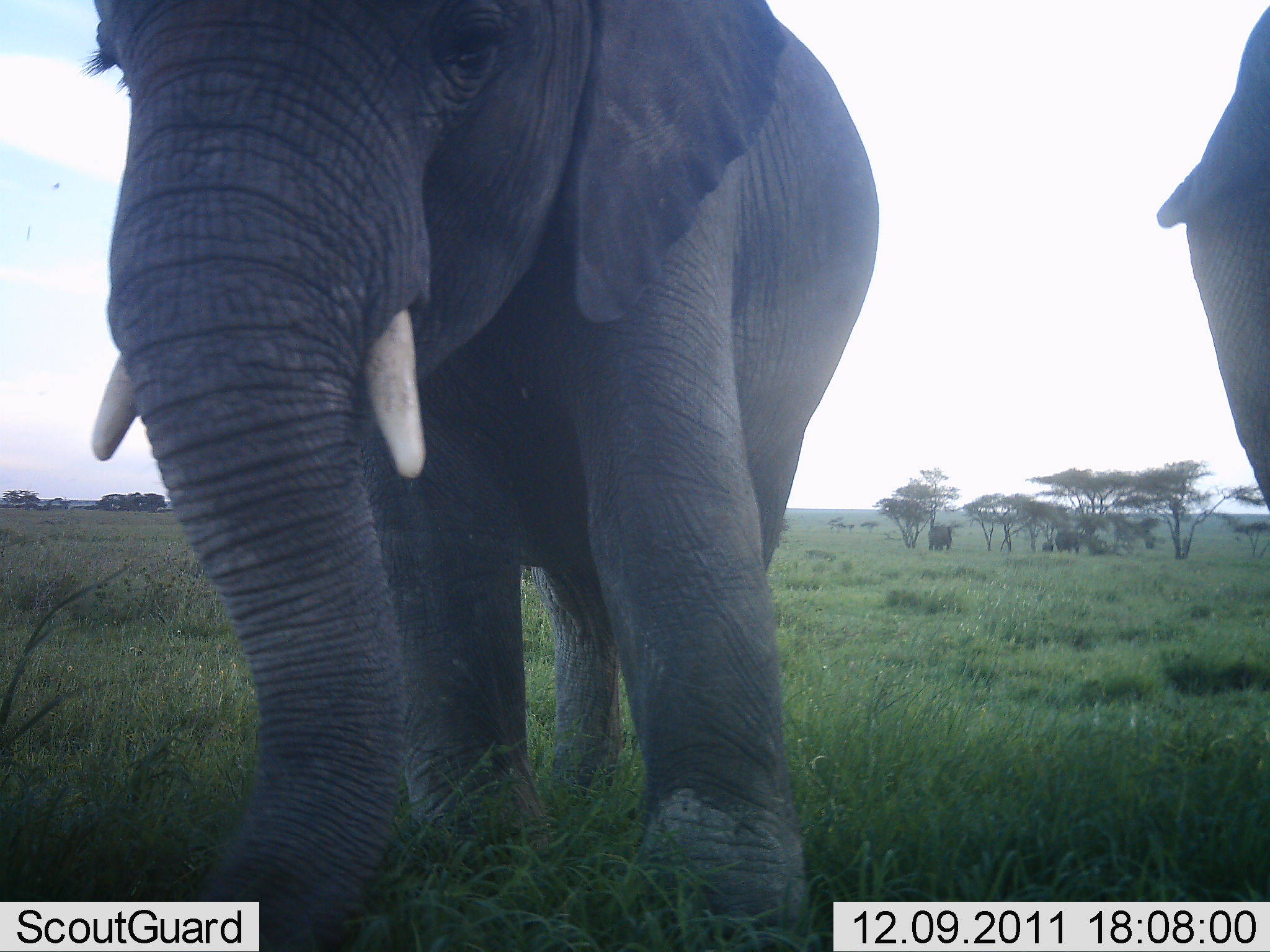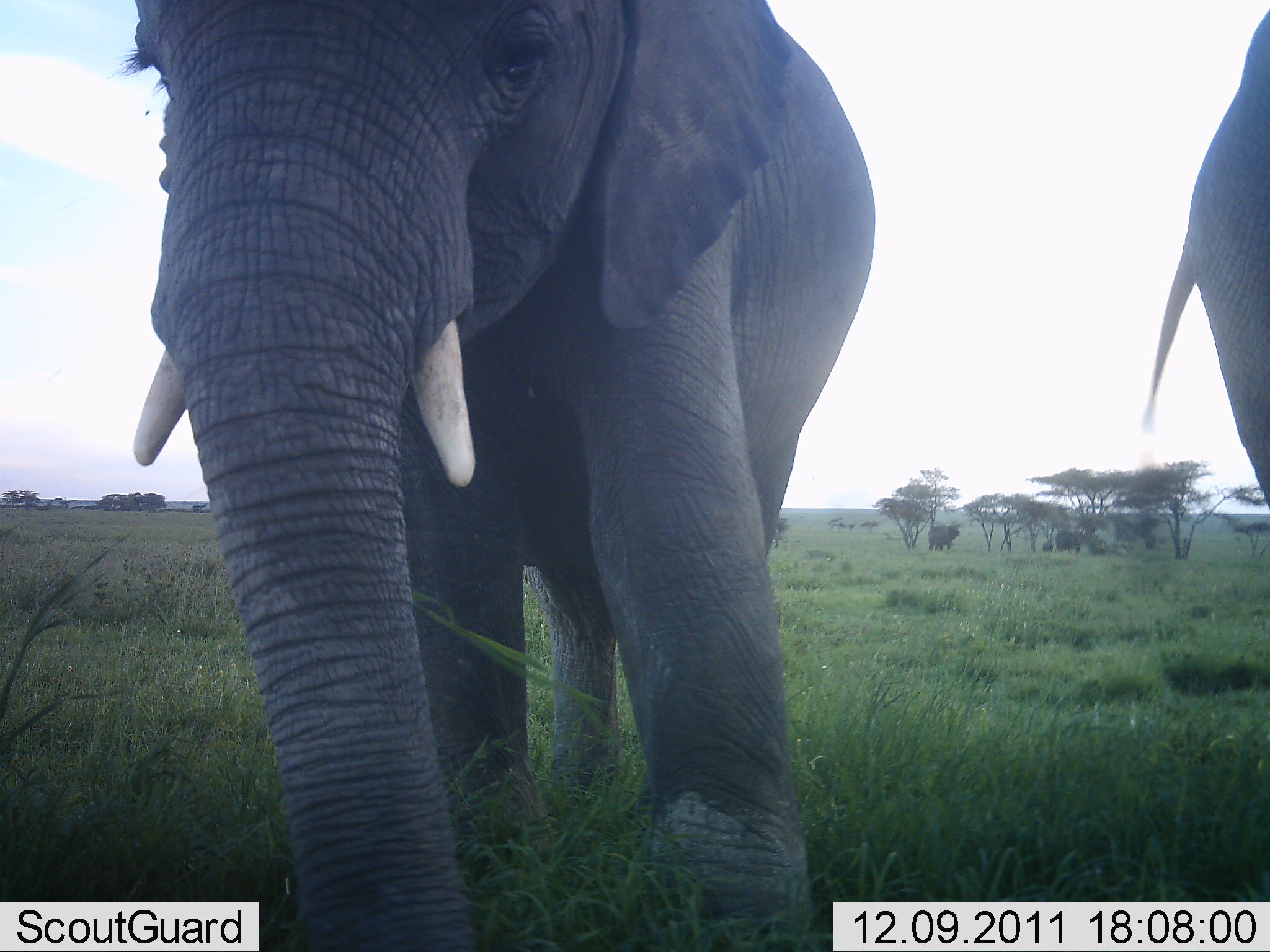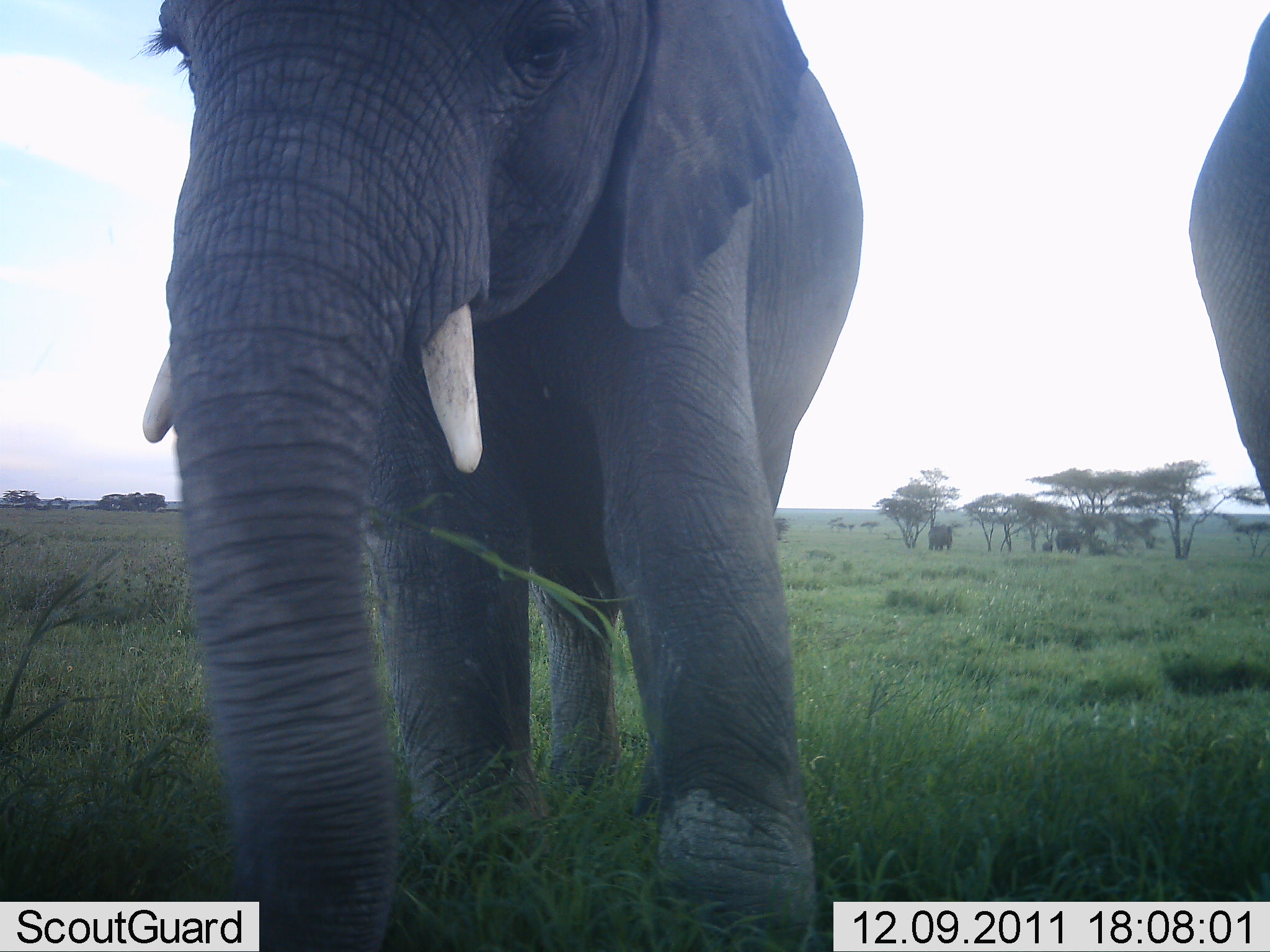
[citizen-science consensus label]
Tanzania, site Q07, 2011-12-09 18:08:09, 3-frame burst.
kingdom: Animalia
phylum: Chordata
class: Mammalia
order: Proboscidea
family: Elephantidae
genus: Loxodonta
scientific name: Loxodonta africana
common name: african bush elephant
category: elephant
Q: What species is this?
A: Elephant (african bush elephant) (Loxodonta africana).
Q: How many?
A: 4.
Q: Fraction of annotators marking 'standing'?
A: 94%.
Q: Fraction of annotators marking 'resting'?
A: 0%.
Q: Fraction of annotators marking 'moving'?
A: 12%.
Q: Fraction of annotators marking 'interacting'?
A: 0%.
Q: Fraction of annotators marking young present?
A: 24%.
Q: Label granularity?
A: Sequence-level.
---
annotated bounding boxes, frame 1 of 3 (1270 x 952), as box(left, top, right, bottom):
animal: box(87, 2, 883, 946); box(1157, 5, 1269, 515)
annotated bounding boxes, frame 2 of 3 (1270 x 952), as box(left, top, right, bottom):
animal: box(106, 0, 880, 951); box(1142, 3, 1270, 512)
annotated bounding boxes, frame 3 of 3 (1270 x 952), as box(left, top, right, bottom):
animal: box(142, 0, 863, 951); box(1189, 7, 1270, 503)